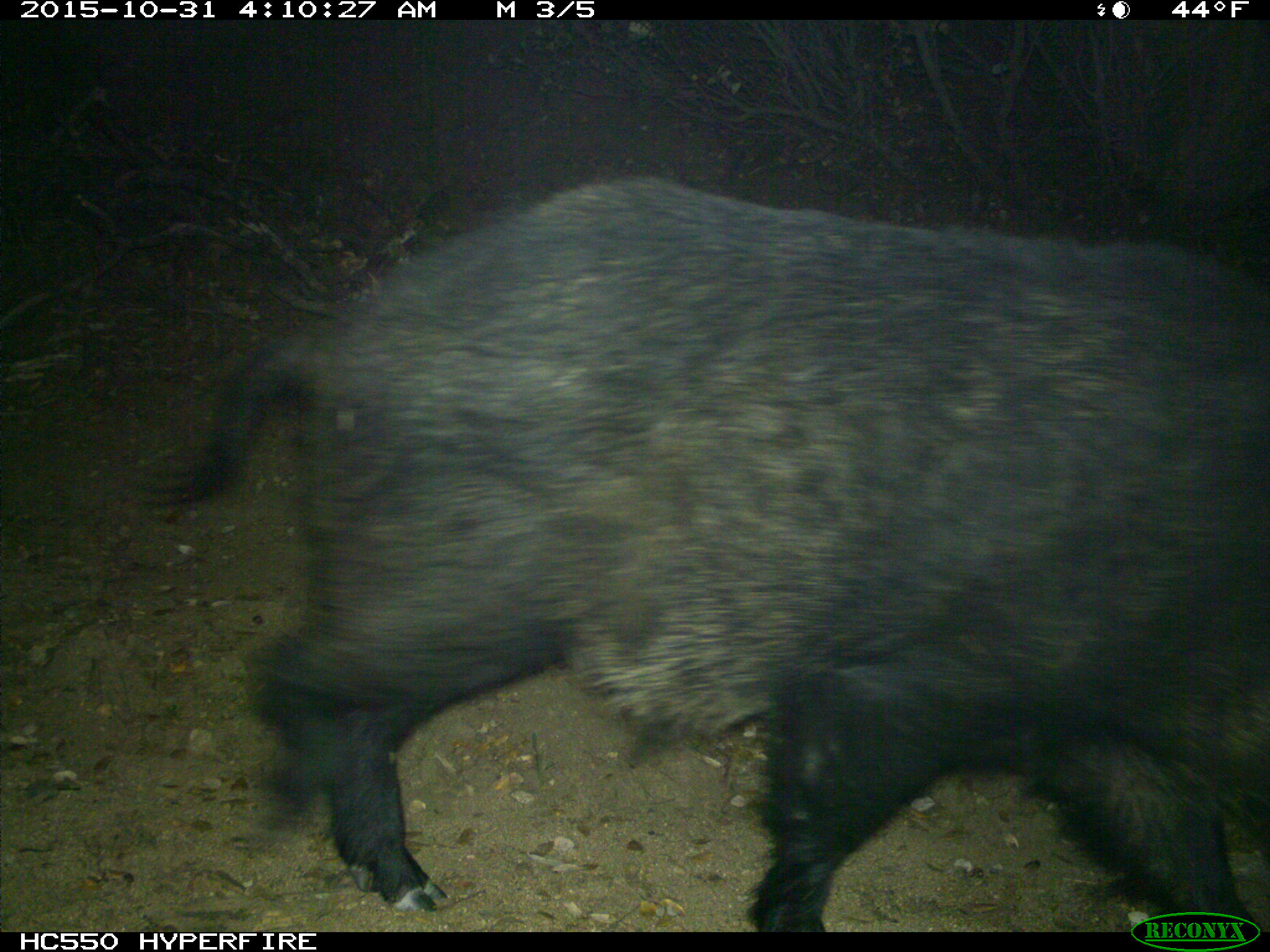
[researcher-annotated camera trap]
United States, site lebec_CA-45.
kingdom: Animalia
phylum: Chordata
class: Mammalia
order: Artiodactyla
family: Suidae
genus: Sus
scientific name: Sus scrofa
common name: wild boar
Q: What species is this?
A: Sus scrofa (wild boar).